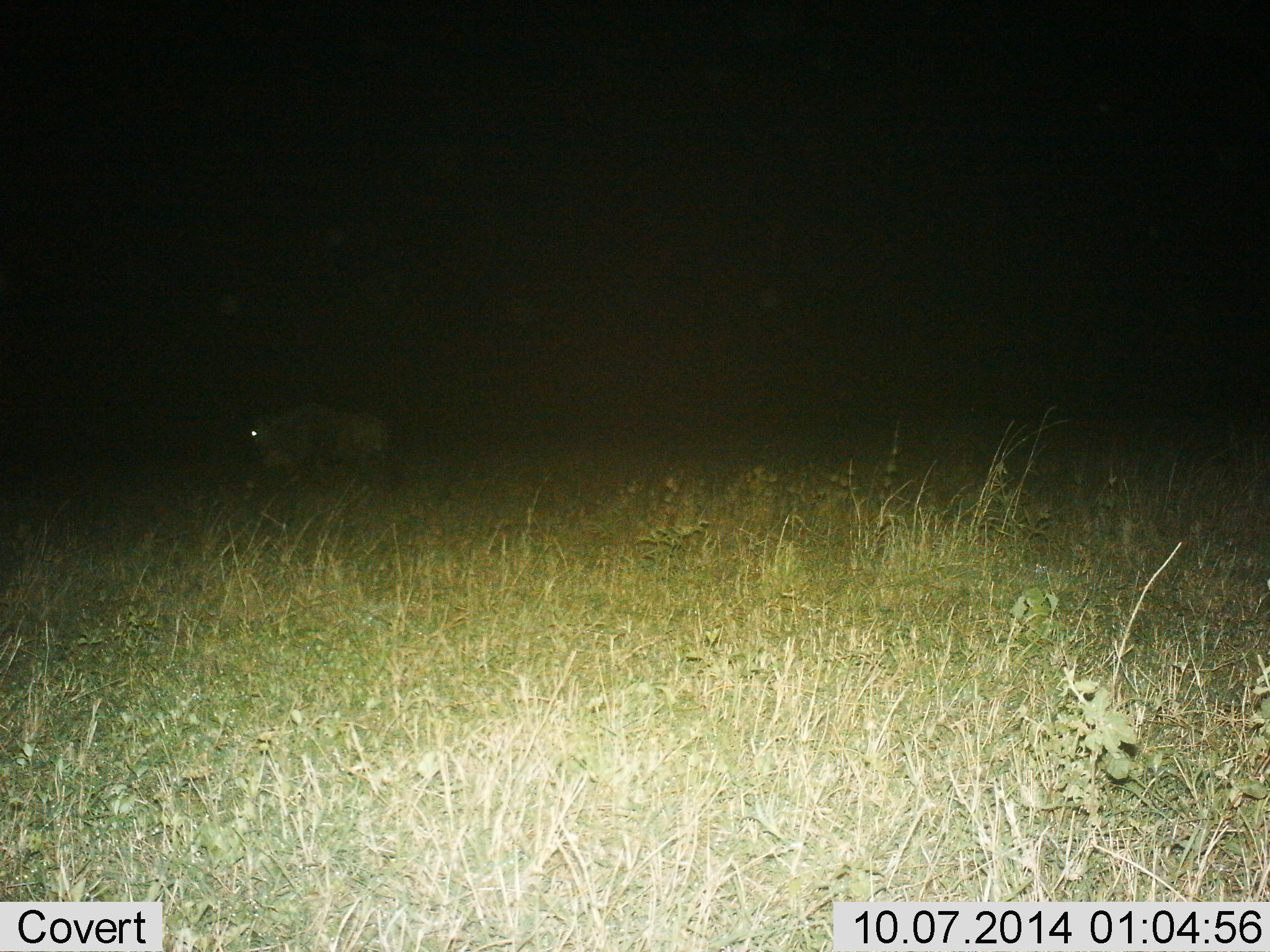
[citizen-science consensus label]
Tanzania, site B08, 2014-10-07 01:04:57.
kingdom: Animalia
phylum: Chordata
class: Mammalia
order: Artiodactyla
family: Bovidae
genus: Connochaetes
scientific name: Connochaetes taurinus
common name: blue wildebeest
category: wildebeest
Wildebeest (blue wildebeest) (Connochaetes taurinus), count 1. Behavior (volunteer vote fractions): standing 30%, resting 10%, moving 60%, interacting 0%. Young present (vote fraction): 0%. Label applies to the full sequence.